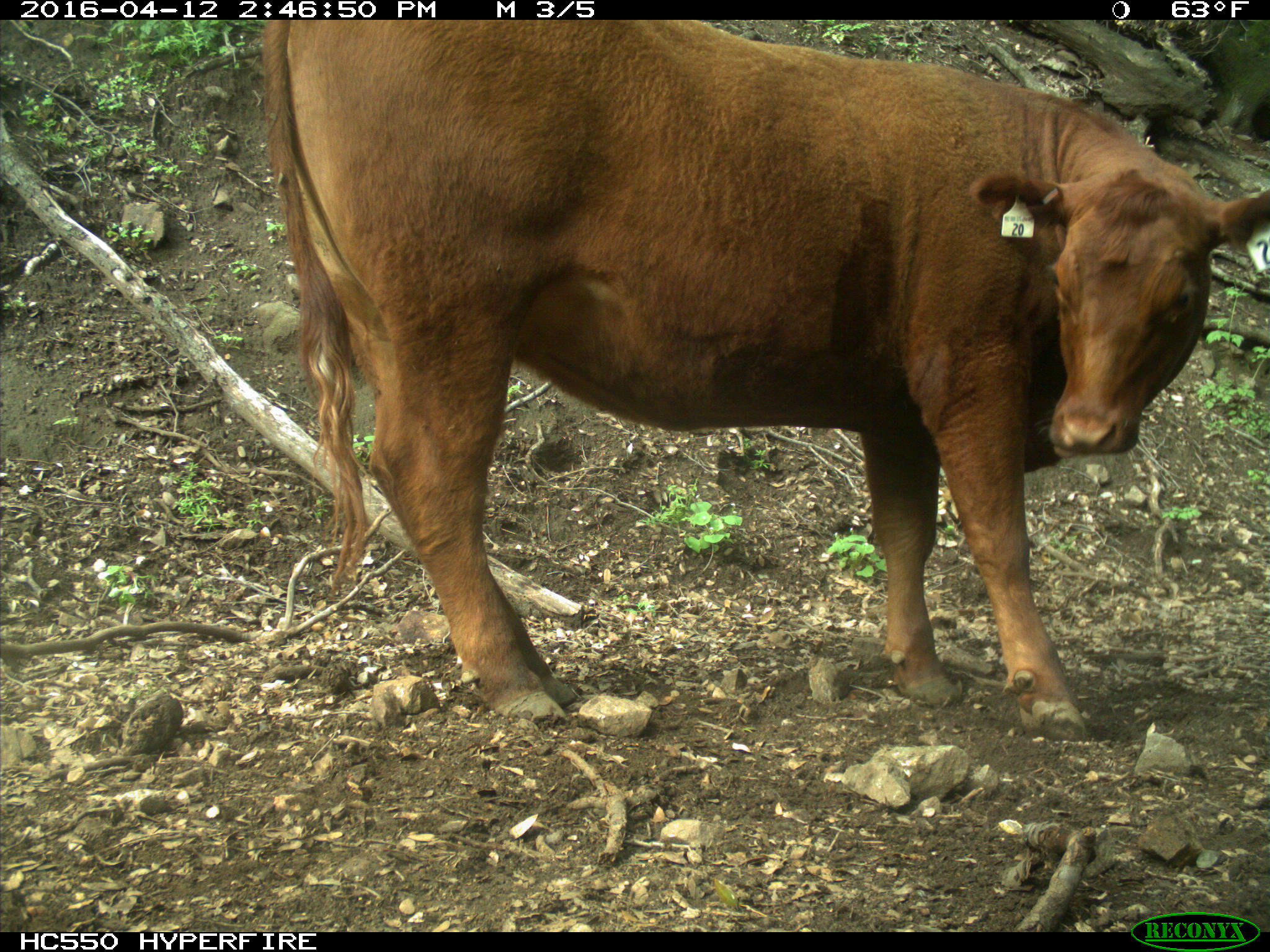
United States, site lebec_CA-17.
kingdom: Animalia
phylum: Chordata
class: Mammalia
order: Artiodactyla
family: Bovidae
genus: Bos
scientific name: Bos taurus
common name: domestic cow